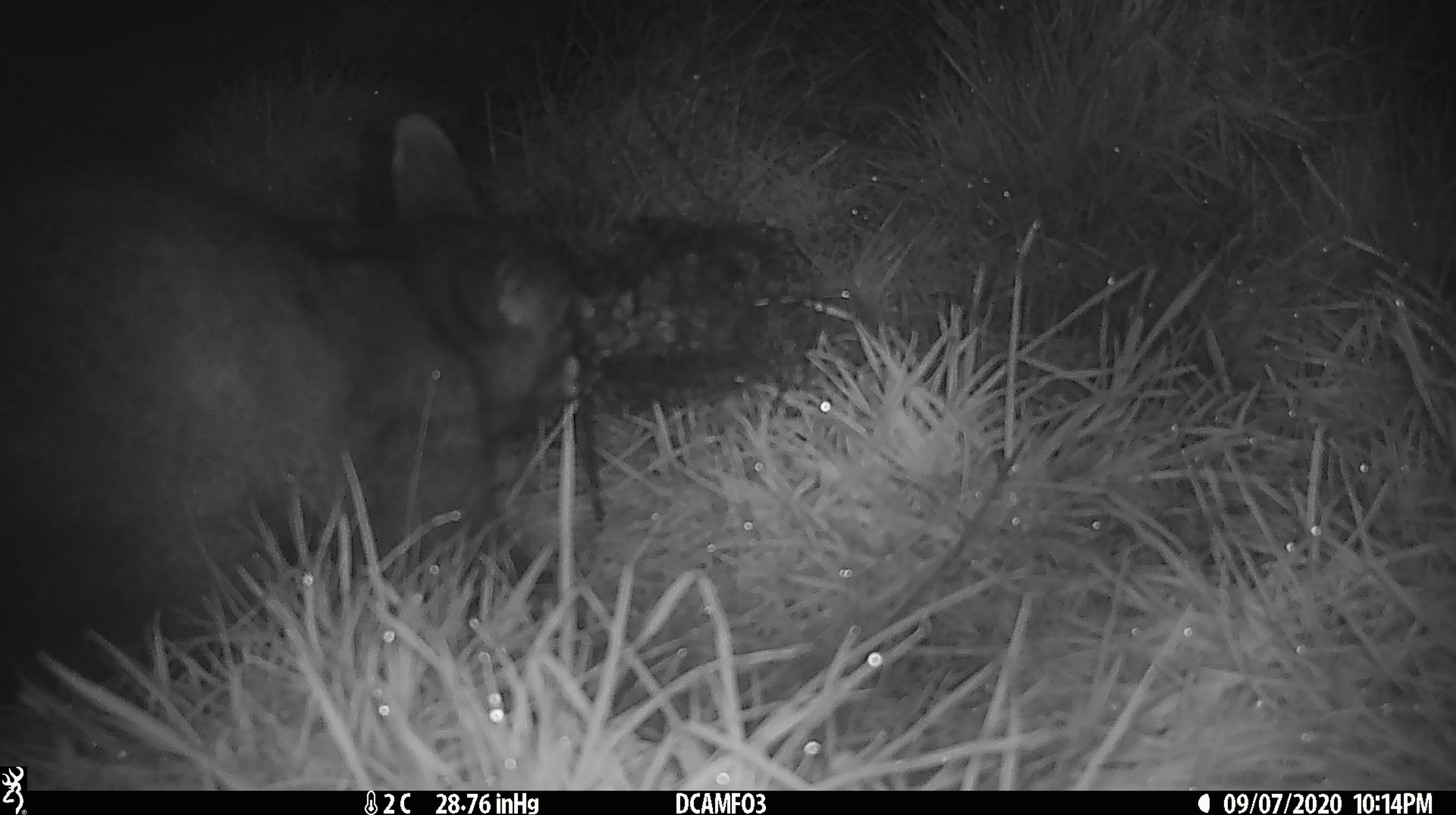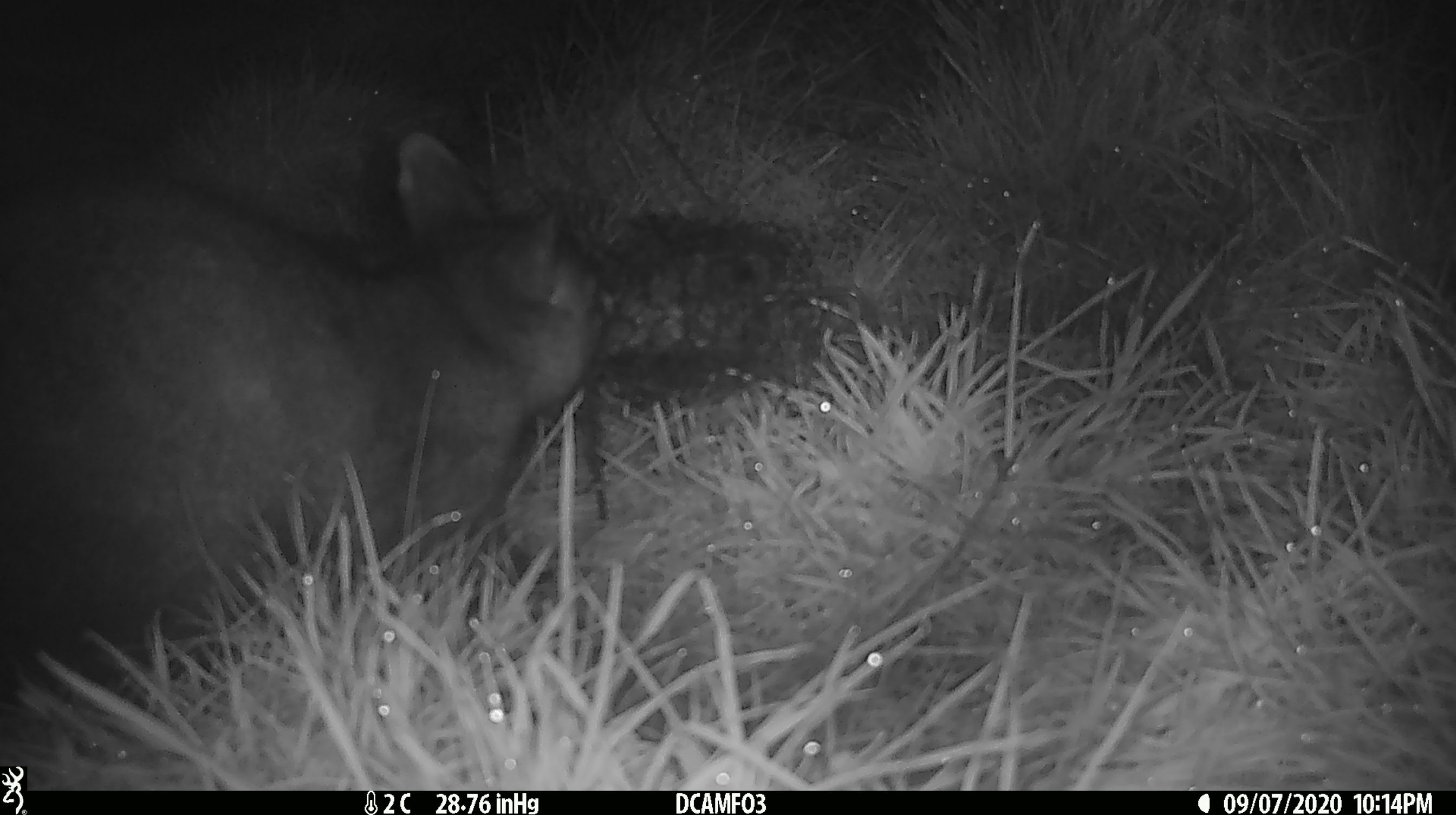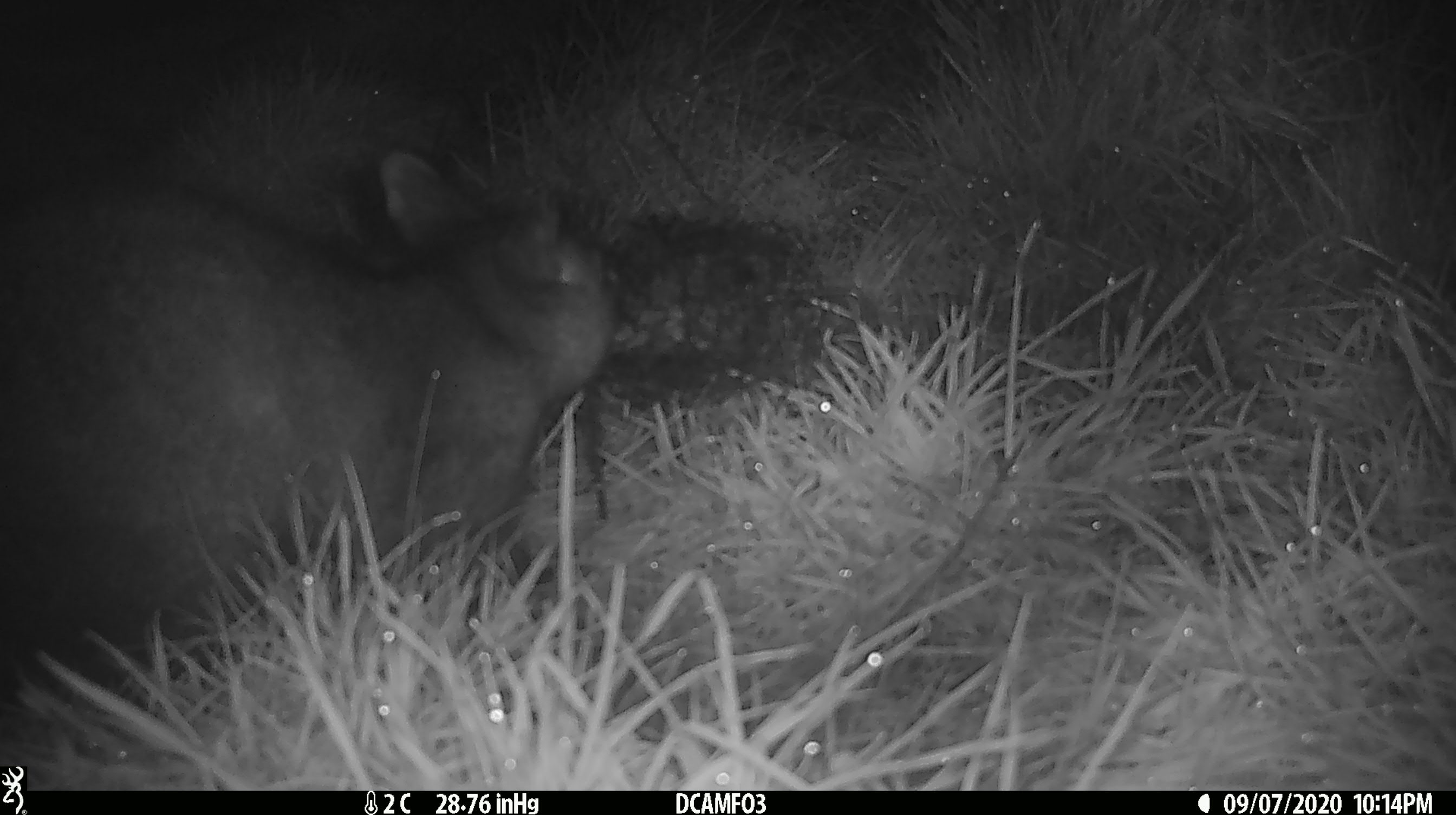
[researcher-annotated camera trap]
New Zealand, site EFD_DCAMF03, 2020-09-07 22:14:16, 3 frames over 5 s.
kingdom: Animalia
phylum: Chordata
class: Mammalia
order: Diprotodontia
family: Phalangeridae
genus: Trichosurus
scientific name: Trichosurus vulpecula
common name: common brushtail possum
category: possum